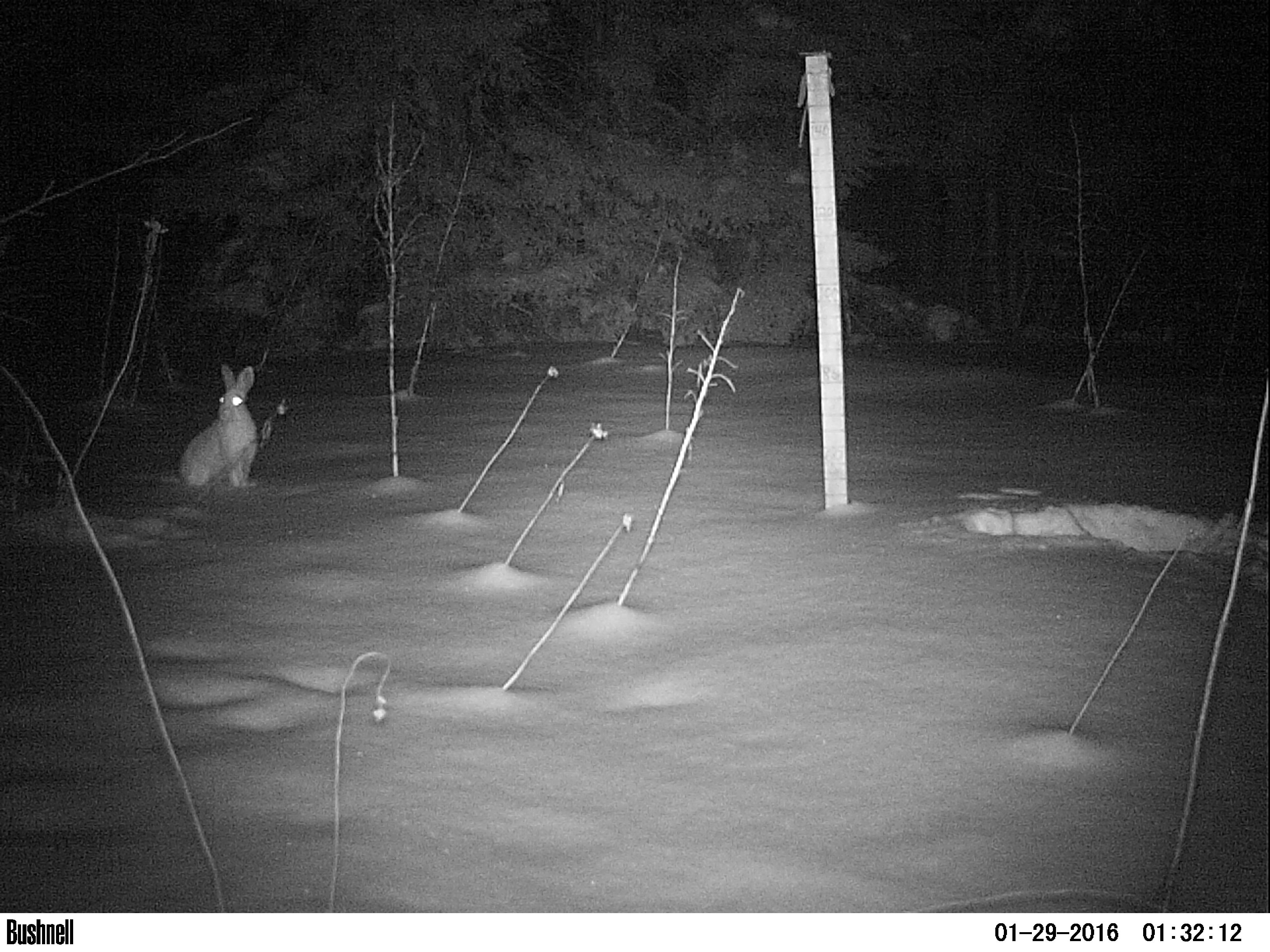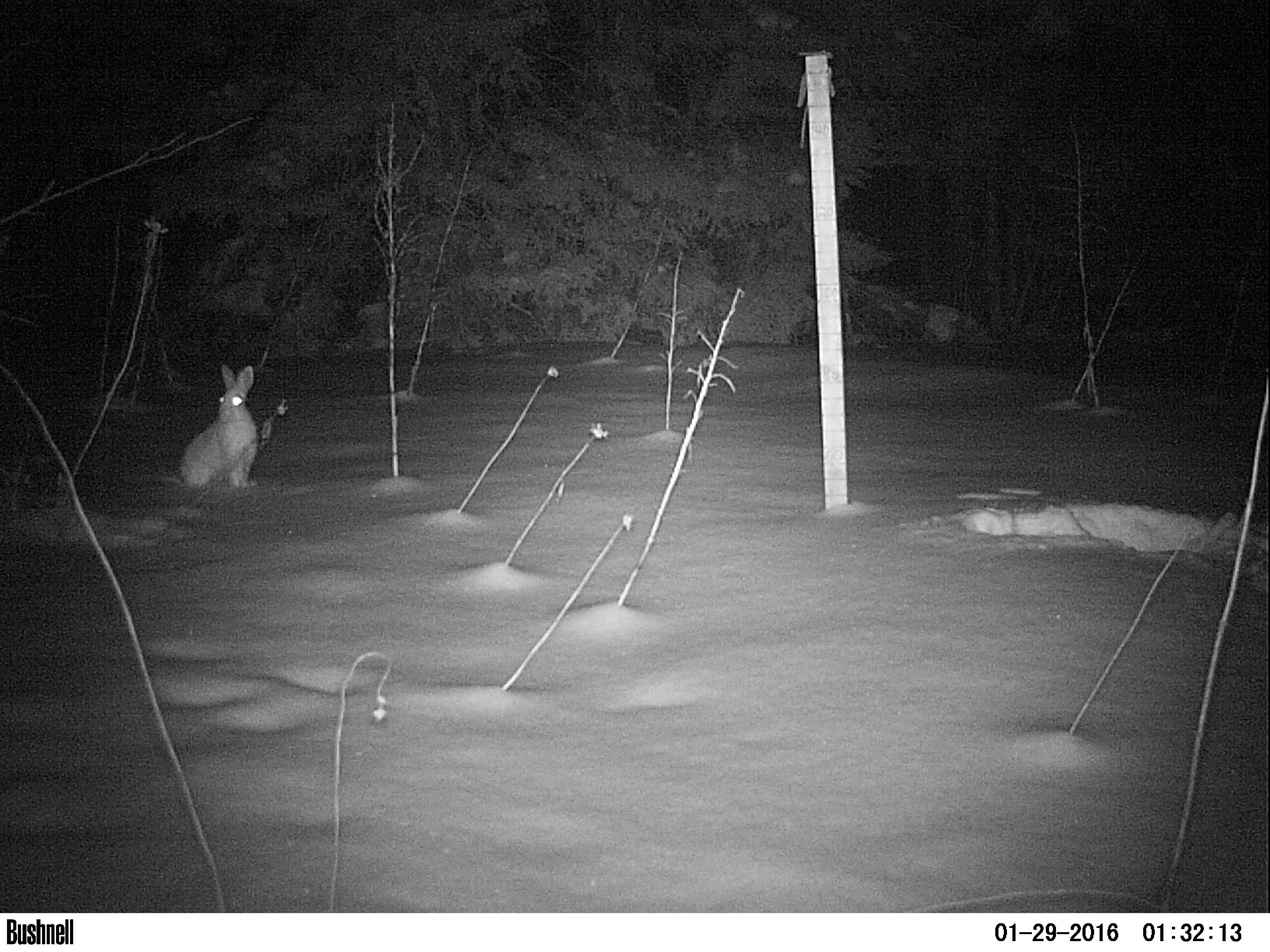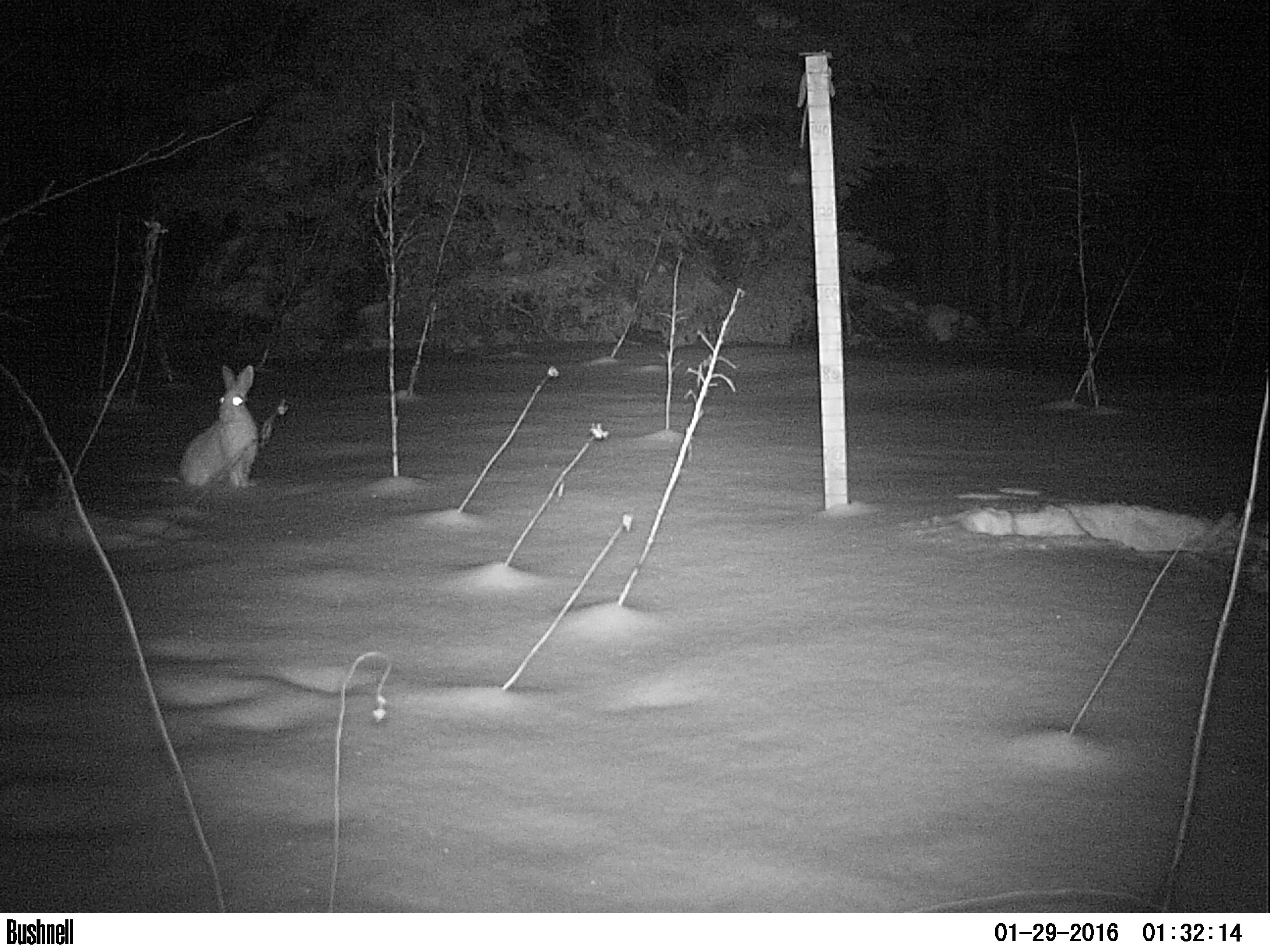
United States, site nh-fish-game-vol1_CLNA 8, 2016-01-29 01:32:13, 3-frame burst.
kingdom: Animalia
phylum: Chordata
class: Mammalia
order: Lagomorpha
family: Leporidae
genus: Lepus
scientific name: Lepus americanus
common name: snowshoe hare